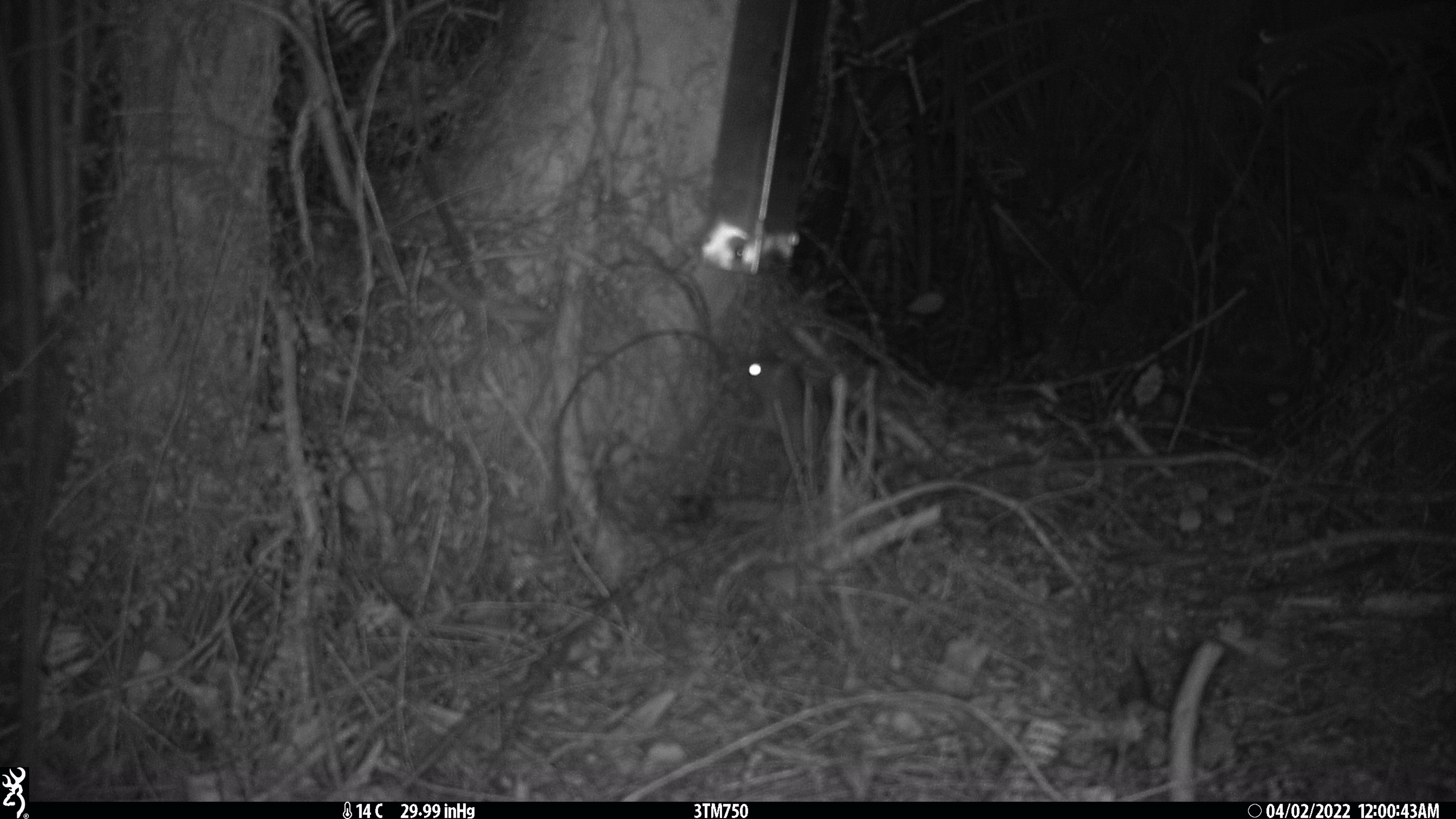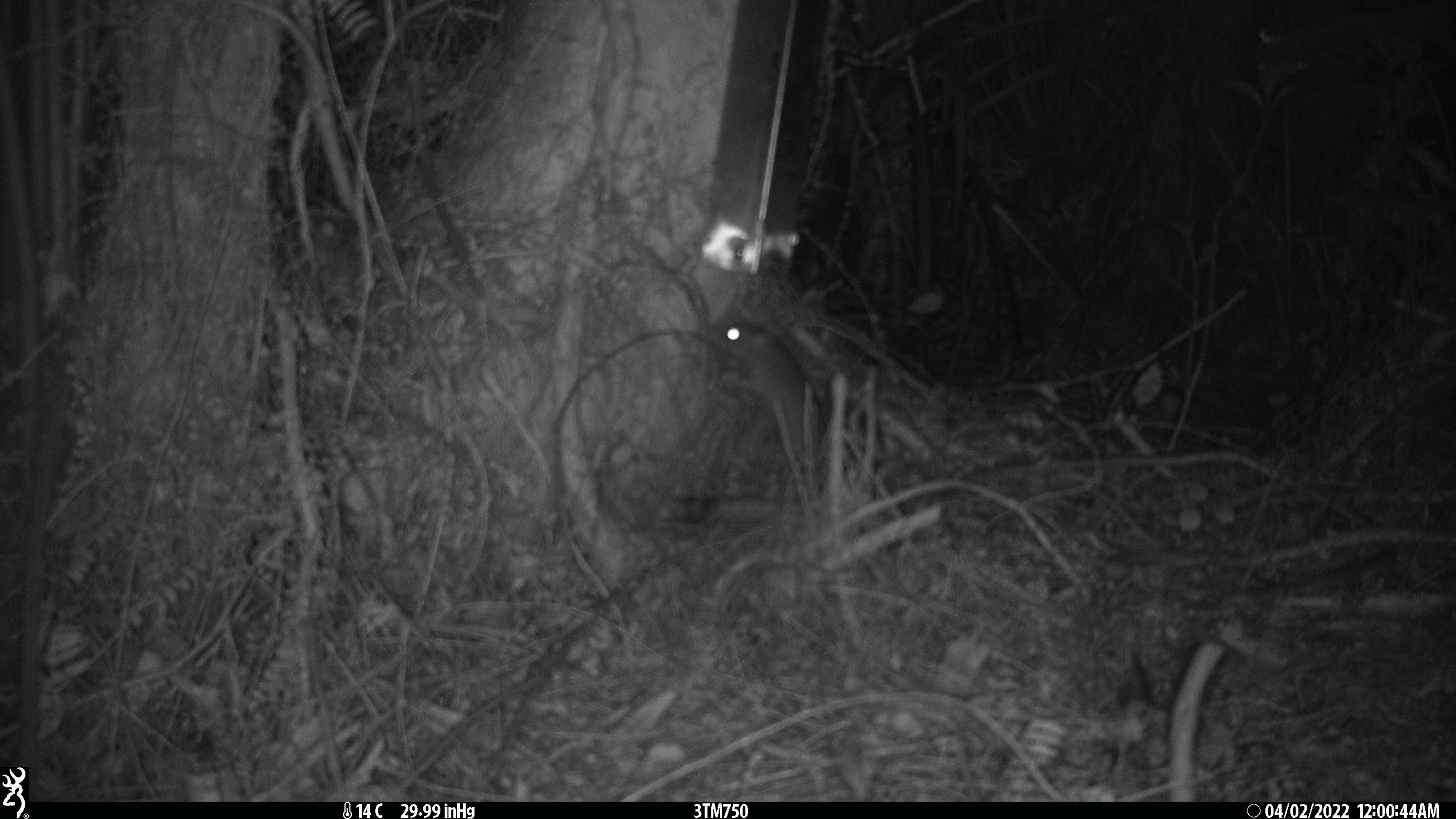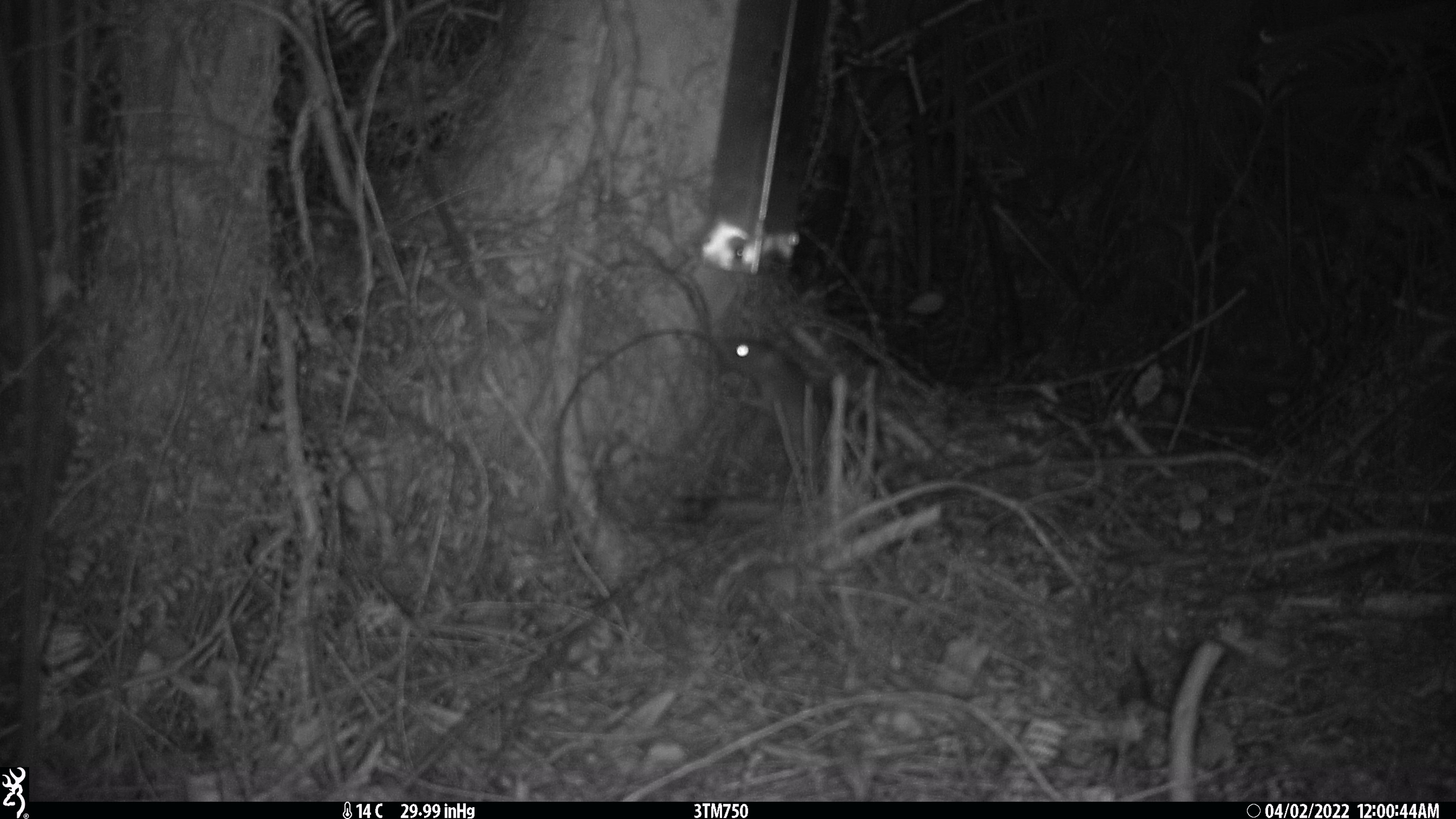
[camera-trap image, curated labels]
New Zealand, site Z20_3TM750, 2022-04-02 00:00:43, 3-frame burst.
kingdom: Animalia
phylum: Chordata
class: Mammalia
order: Rodentia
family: Muridae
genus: Rattus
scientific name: Rattus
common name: rat